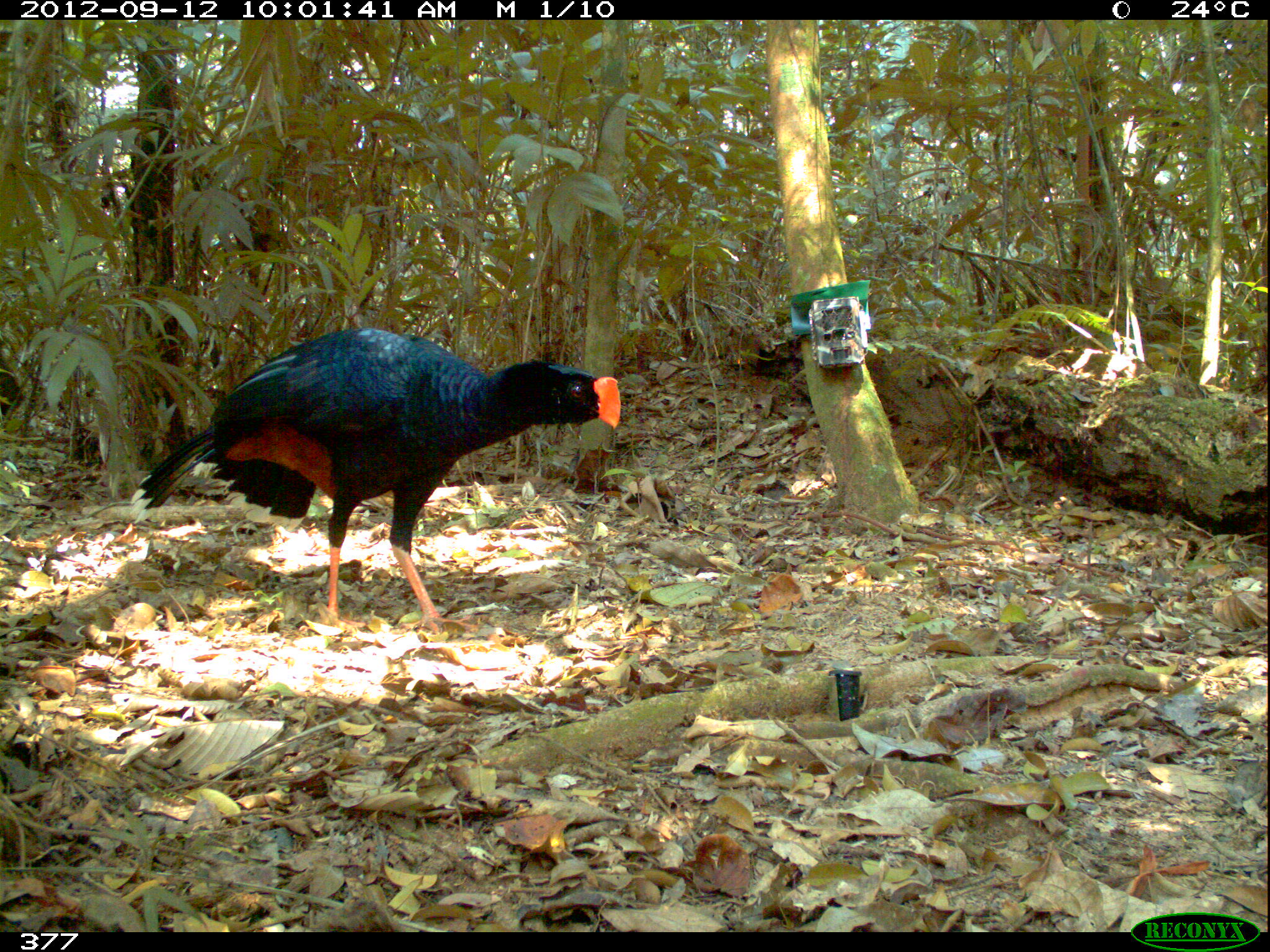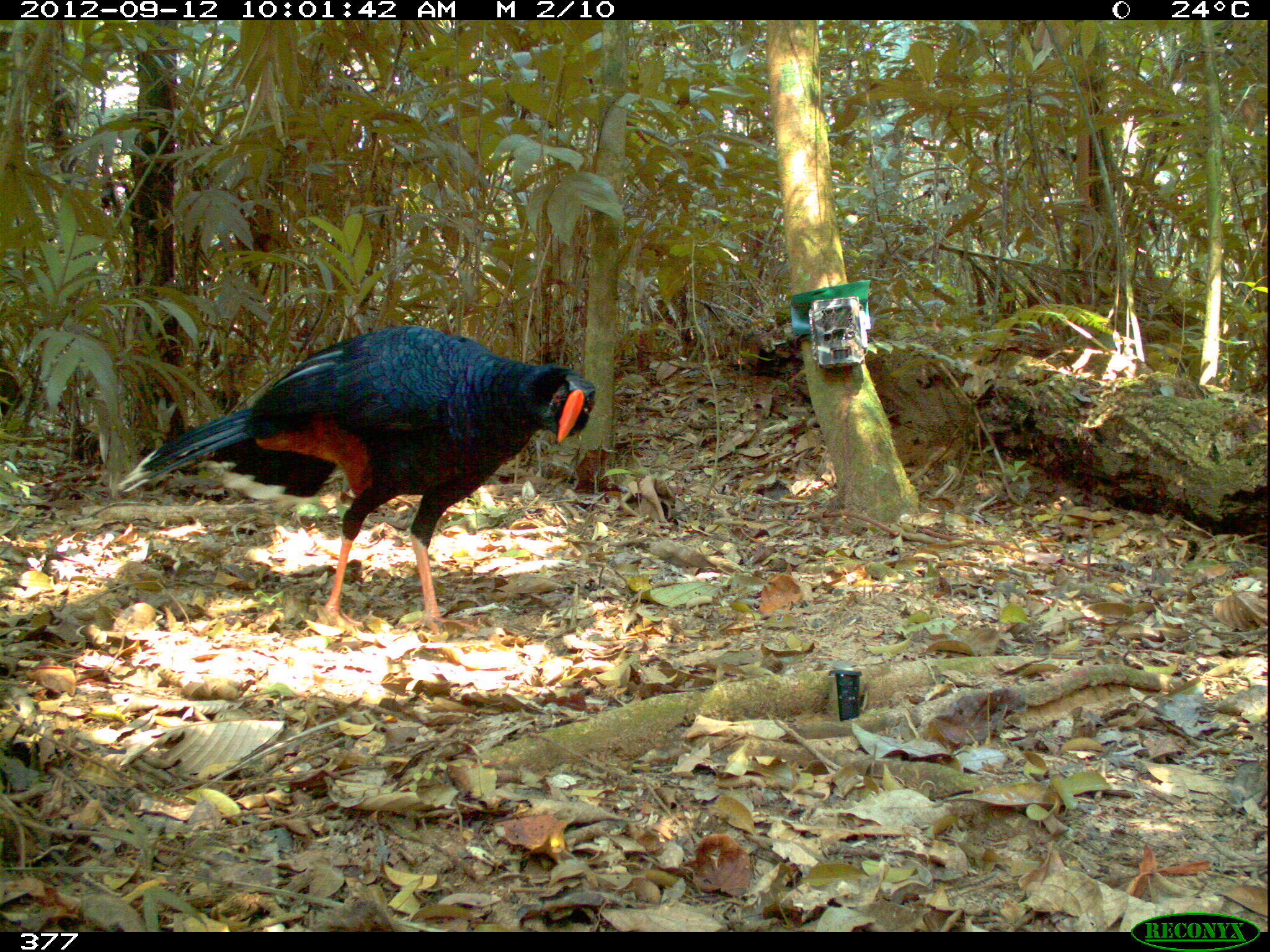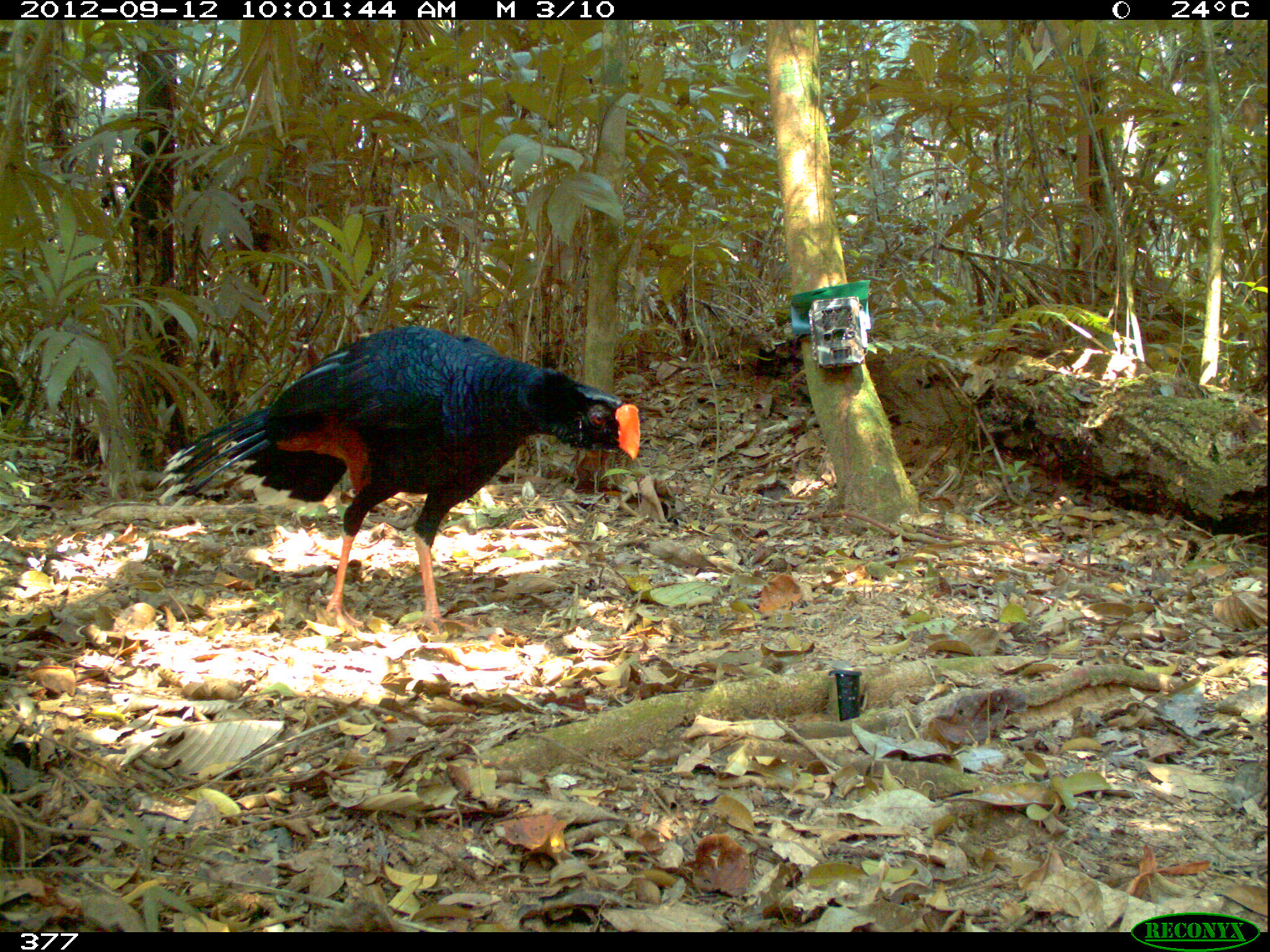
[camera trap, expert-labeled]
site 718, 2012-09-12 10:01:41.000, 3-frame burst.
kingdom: Animalia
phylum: Chordata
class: Aves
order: Galliformes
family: Cracidae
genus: Mitu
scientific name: Mitu tuberosum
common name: razor-billed curassow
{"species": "Mitu tuberosum (razor-billed curassow)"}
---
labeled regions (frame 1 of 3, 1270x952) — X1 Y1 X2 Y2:
mitu tuberosum: 132 322 622 635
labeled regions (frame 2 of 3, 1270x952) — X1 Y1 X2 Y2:
mitu tuberosum: 109 322 596 638